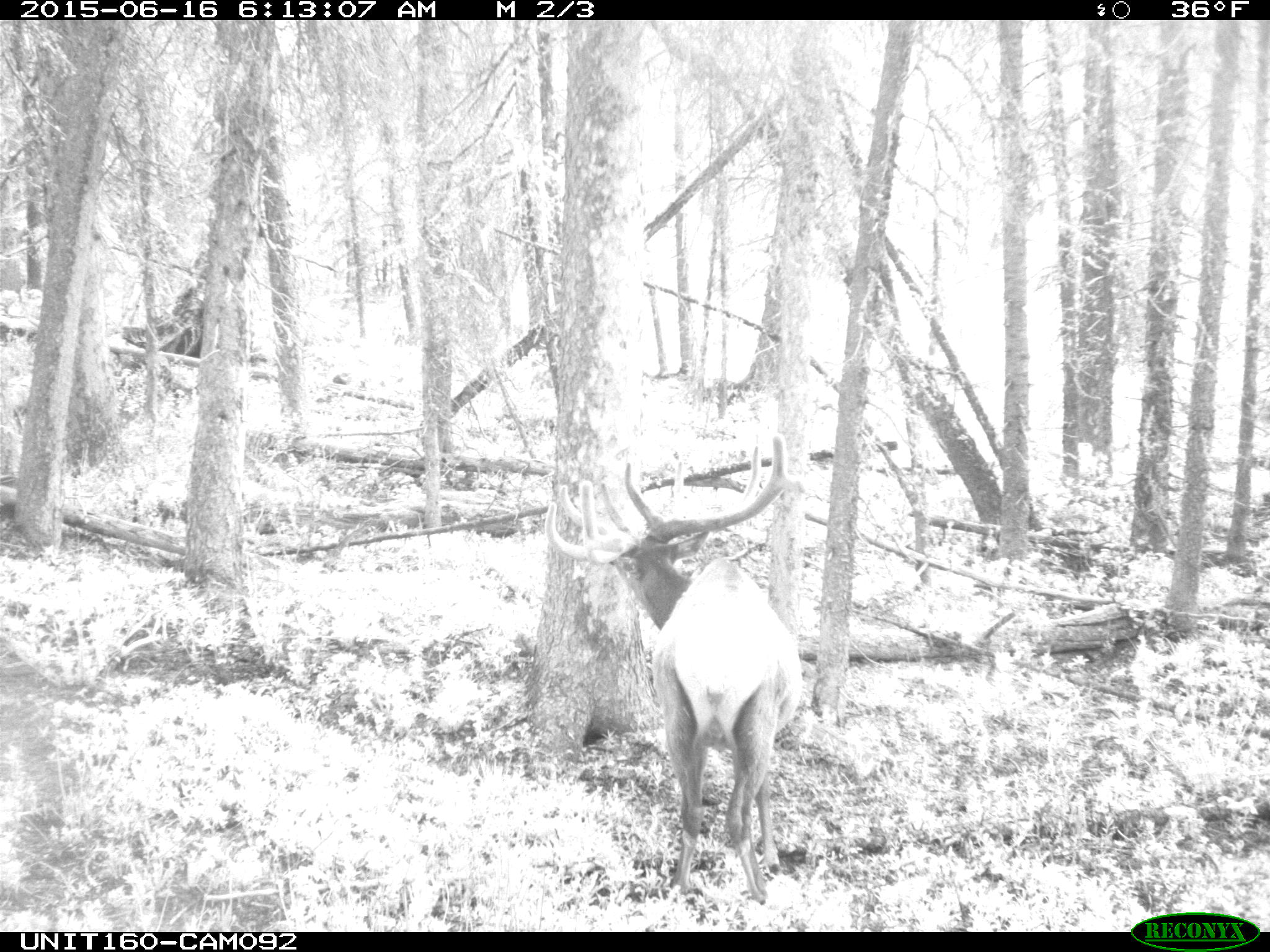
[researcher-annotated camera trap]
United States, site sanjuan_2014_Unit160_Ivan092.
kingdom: Animalia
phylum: Chordata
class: Mammalia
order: Artiodactyla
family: Cervidae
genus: Cervus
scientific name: Cervus elaphus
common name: red deer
Cervus elaphus (red deer).